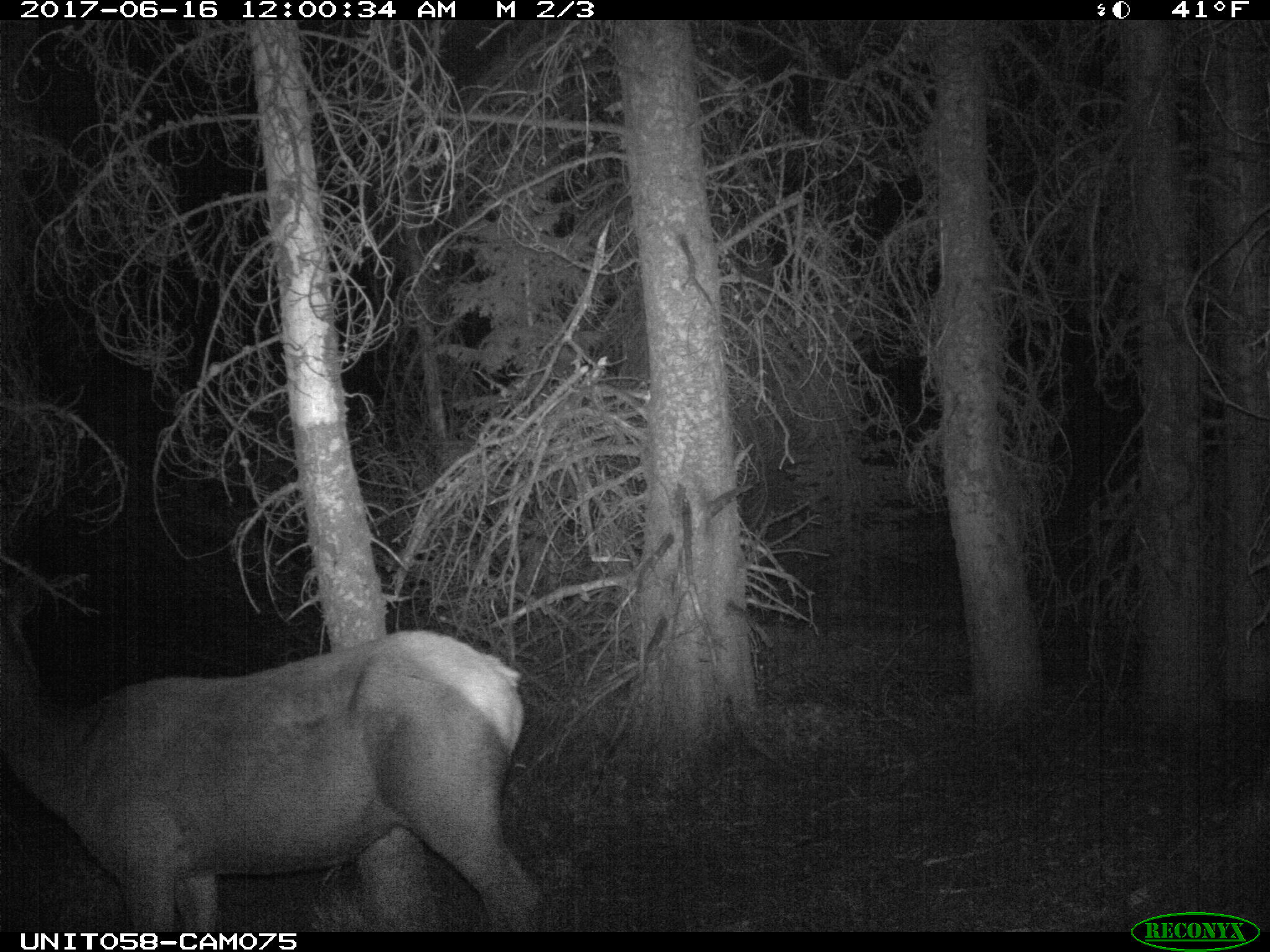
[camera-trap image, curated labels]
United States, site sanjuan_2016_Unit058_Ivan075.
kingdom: Animalia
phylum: Chordata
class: Mammalia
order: Artiodactyla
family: Cervidae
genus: Cervus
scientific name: Cervus elaphus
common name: red deer